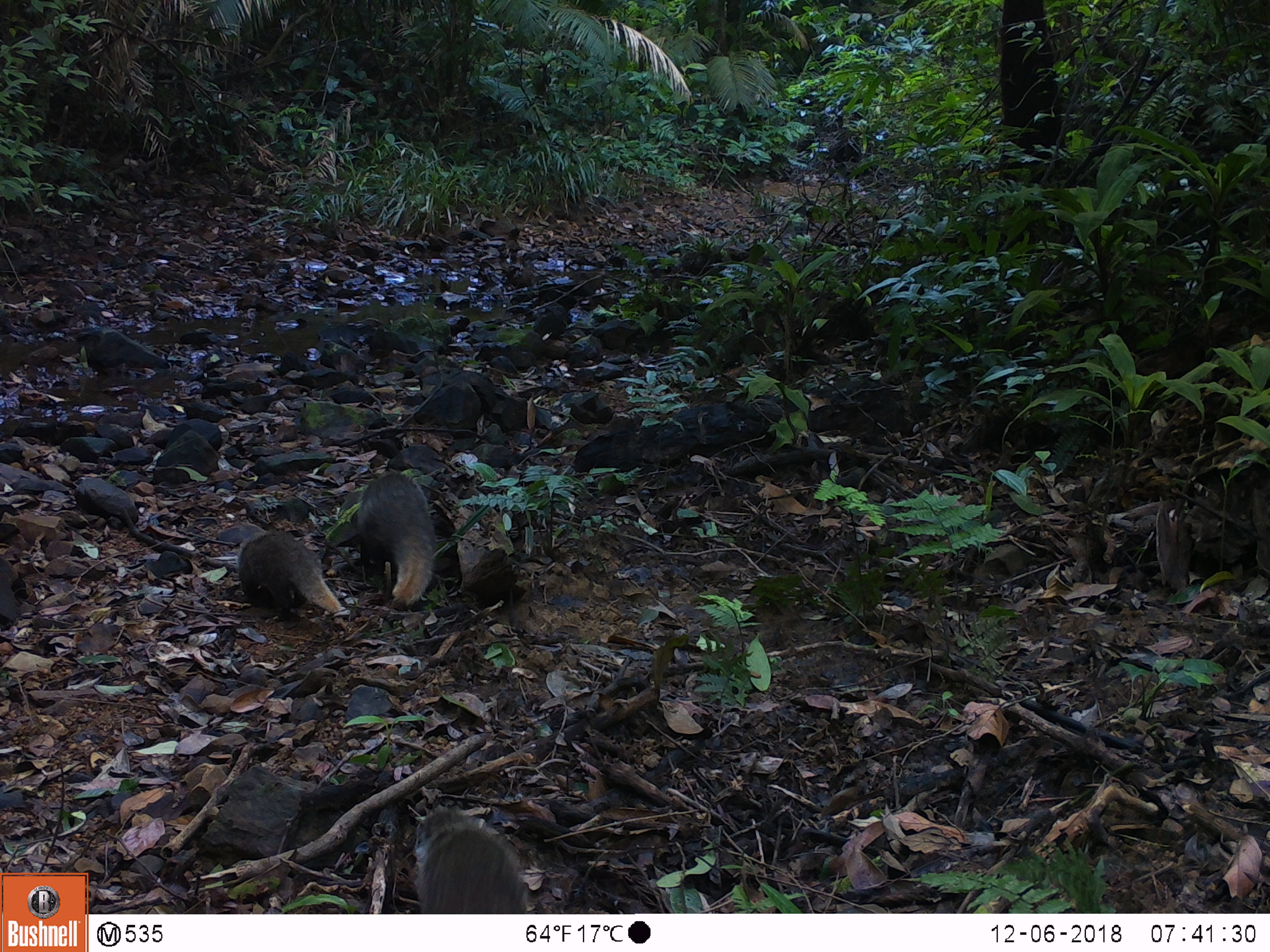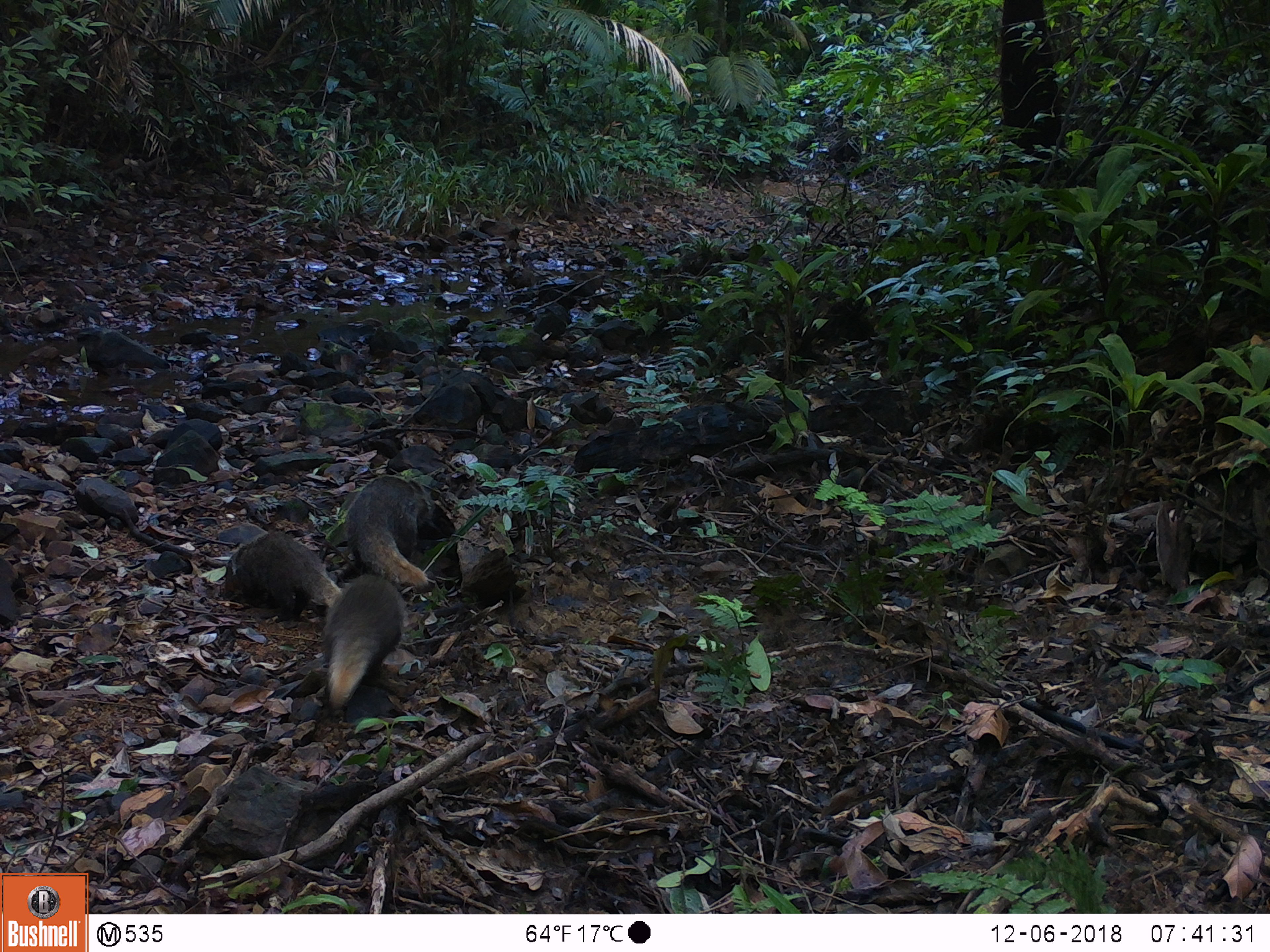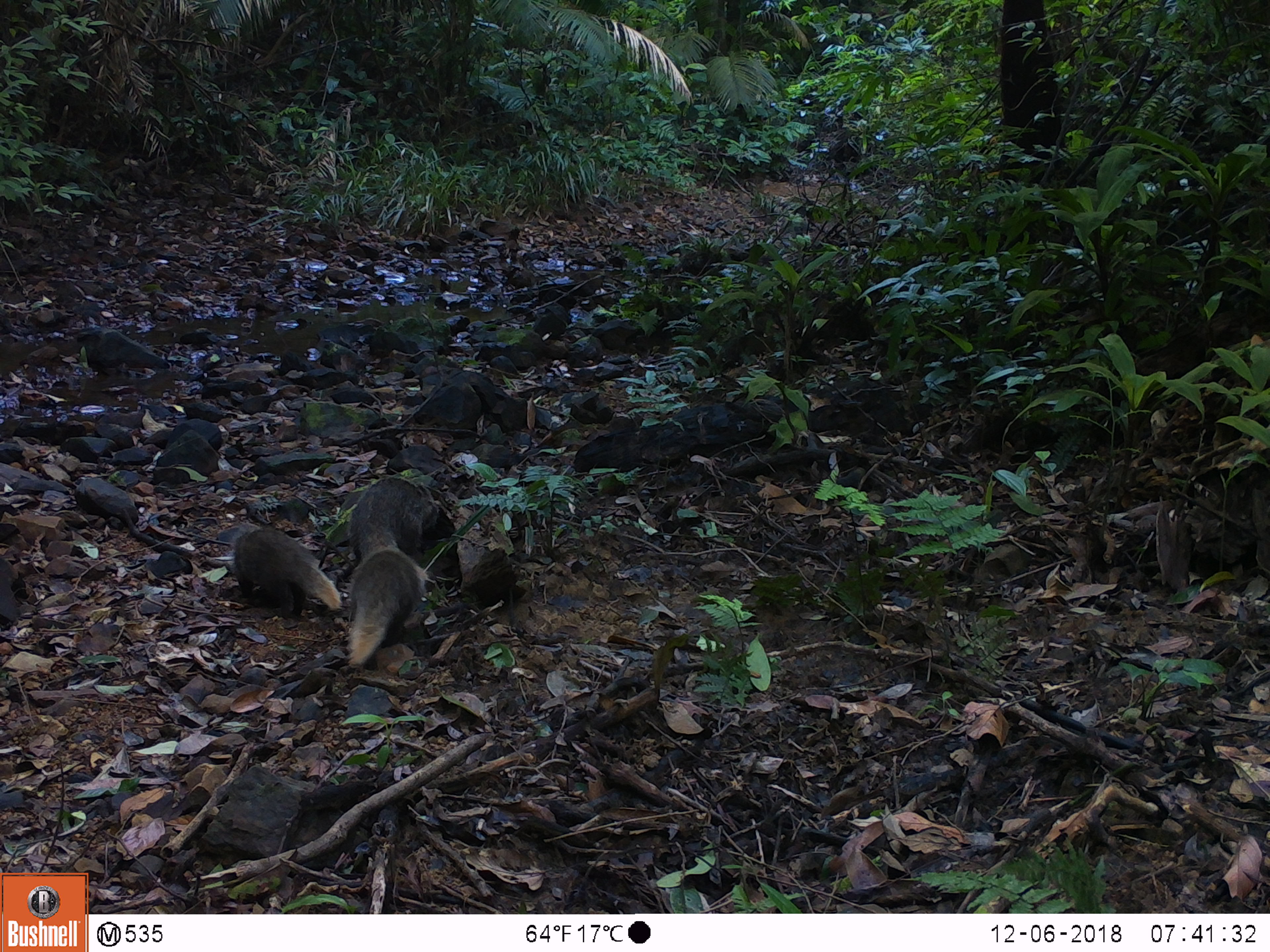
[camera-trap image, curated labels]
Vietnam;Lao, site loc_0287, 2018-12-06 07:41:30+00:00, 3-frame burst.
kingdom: Animalia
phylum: Chordata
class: Mammalia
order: Carnivora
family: Herpestidae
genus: Urva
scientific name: Urva urva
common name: crab-eating mongoose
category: crab eating mongoose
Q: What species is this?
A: Crab eating mongoose (crab-eating mongoose) (Urva urva).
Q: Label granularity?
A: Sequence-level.